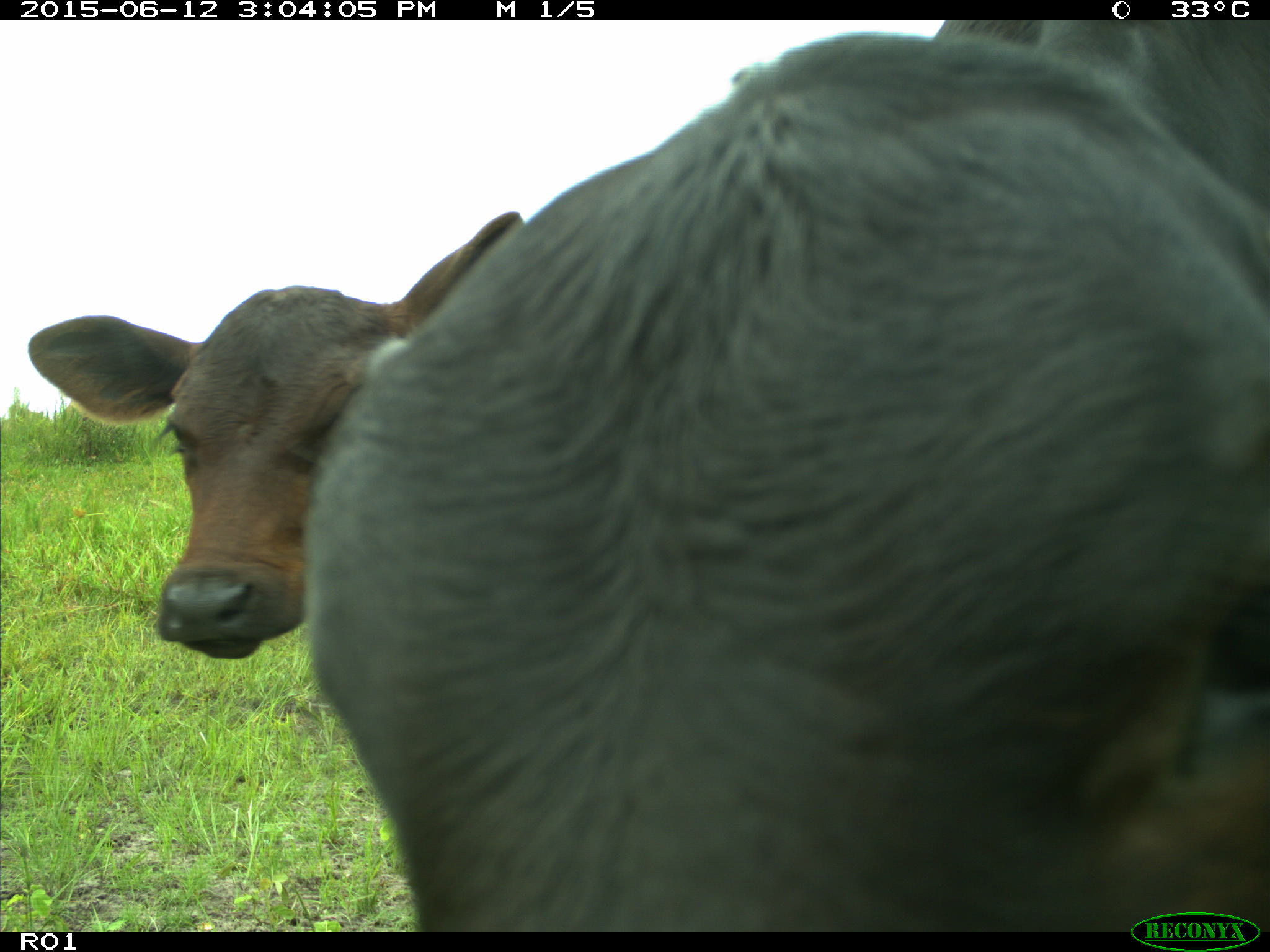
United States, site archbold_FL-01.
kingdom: Animalia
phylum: Chordata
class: Mammalia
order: Artiodactyla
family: Bovidae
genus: Bos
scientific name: Bos taurus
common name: domestic cow